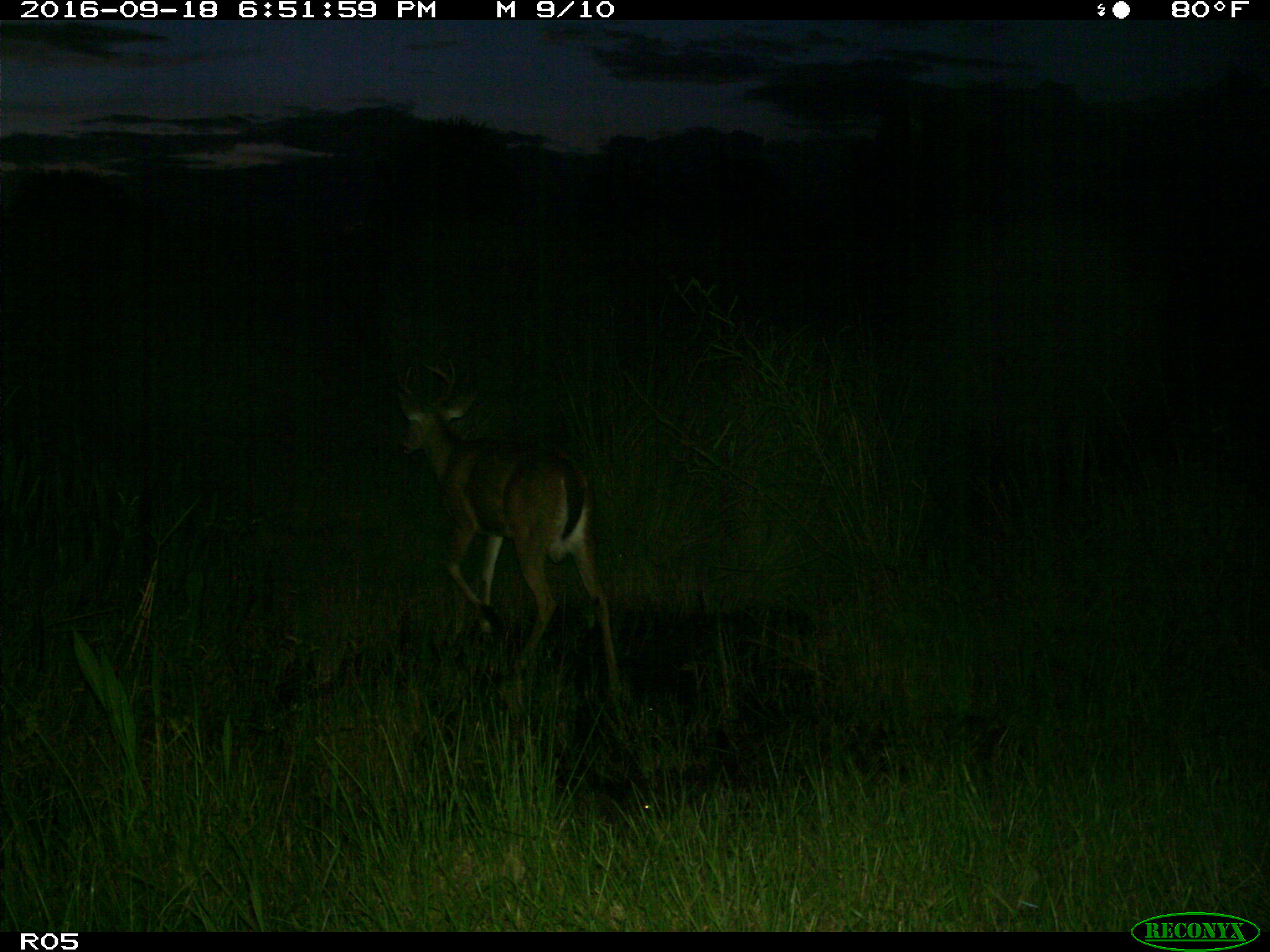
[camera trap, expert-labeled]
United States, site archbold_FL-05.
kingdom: Animalia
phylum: Chordata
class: Mammalia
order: Artiodactyla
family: Cervidae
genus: Odocoileus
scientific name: Odocoileus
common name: deer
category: unidentified deer